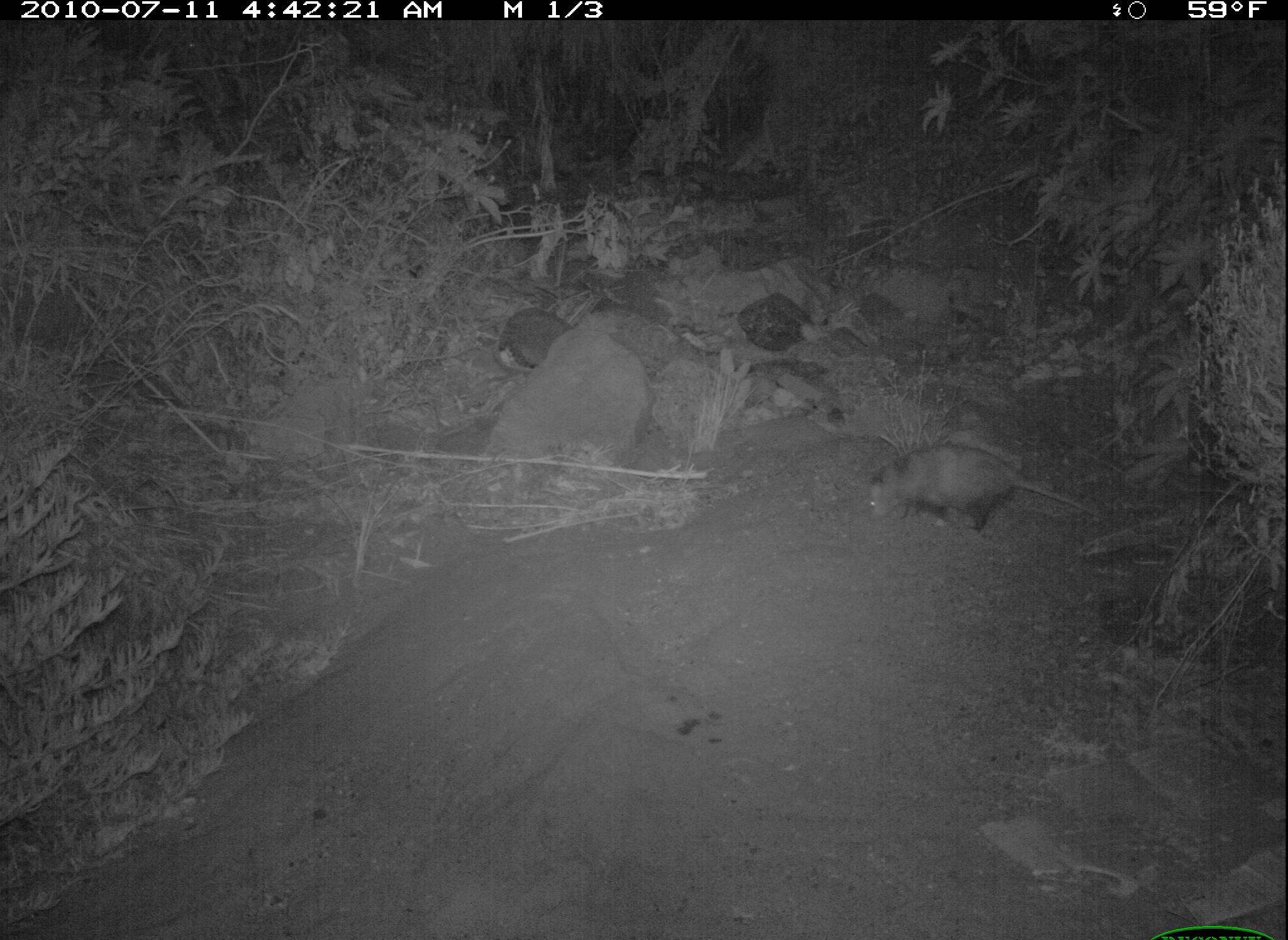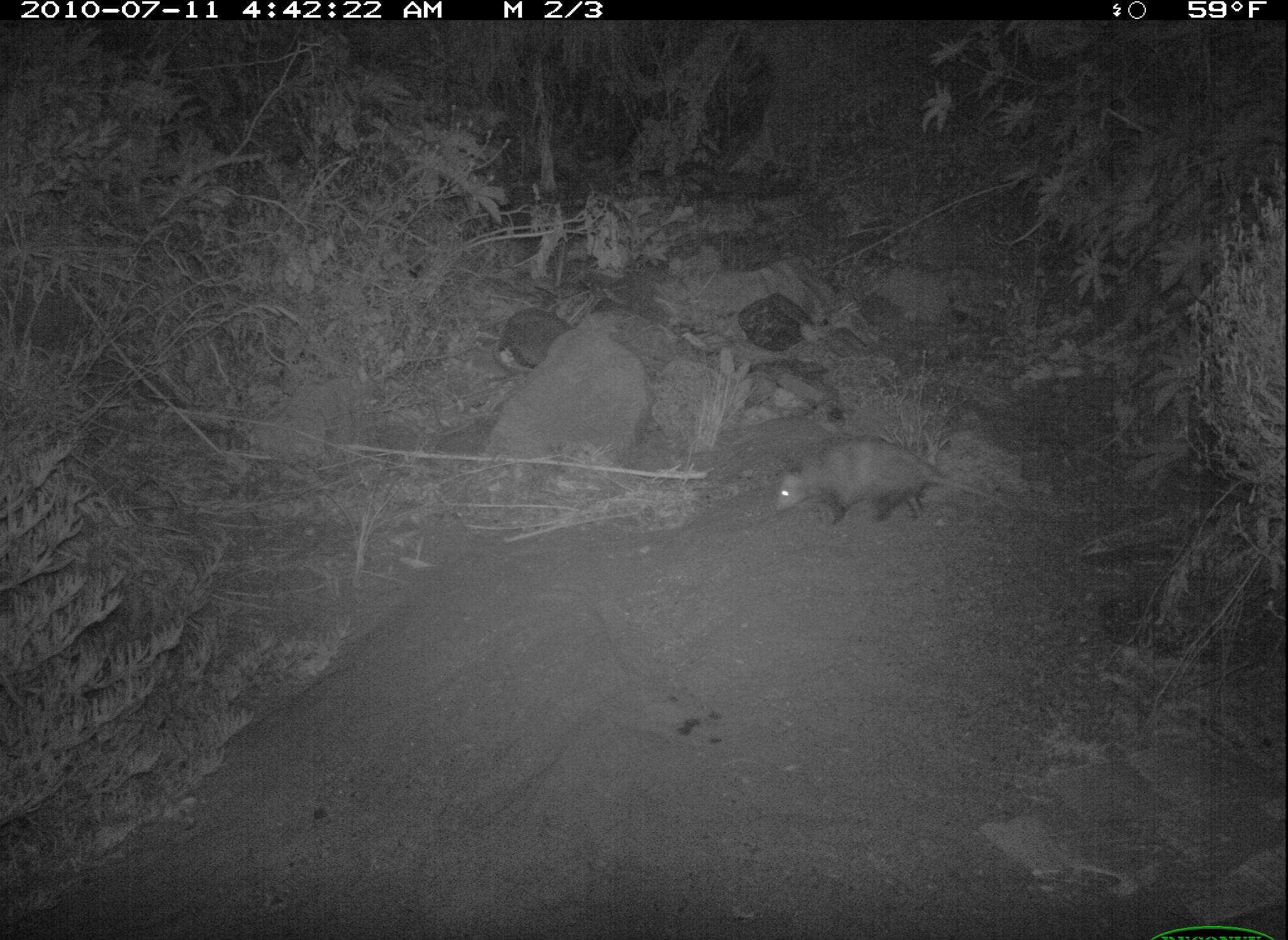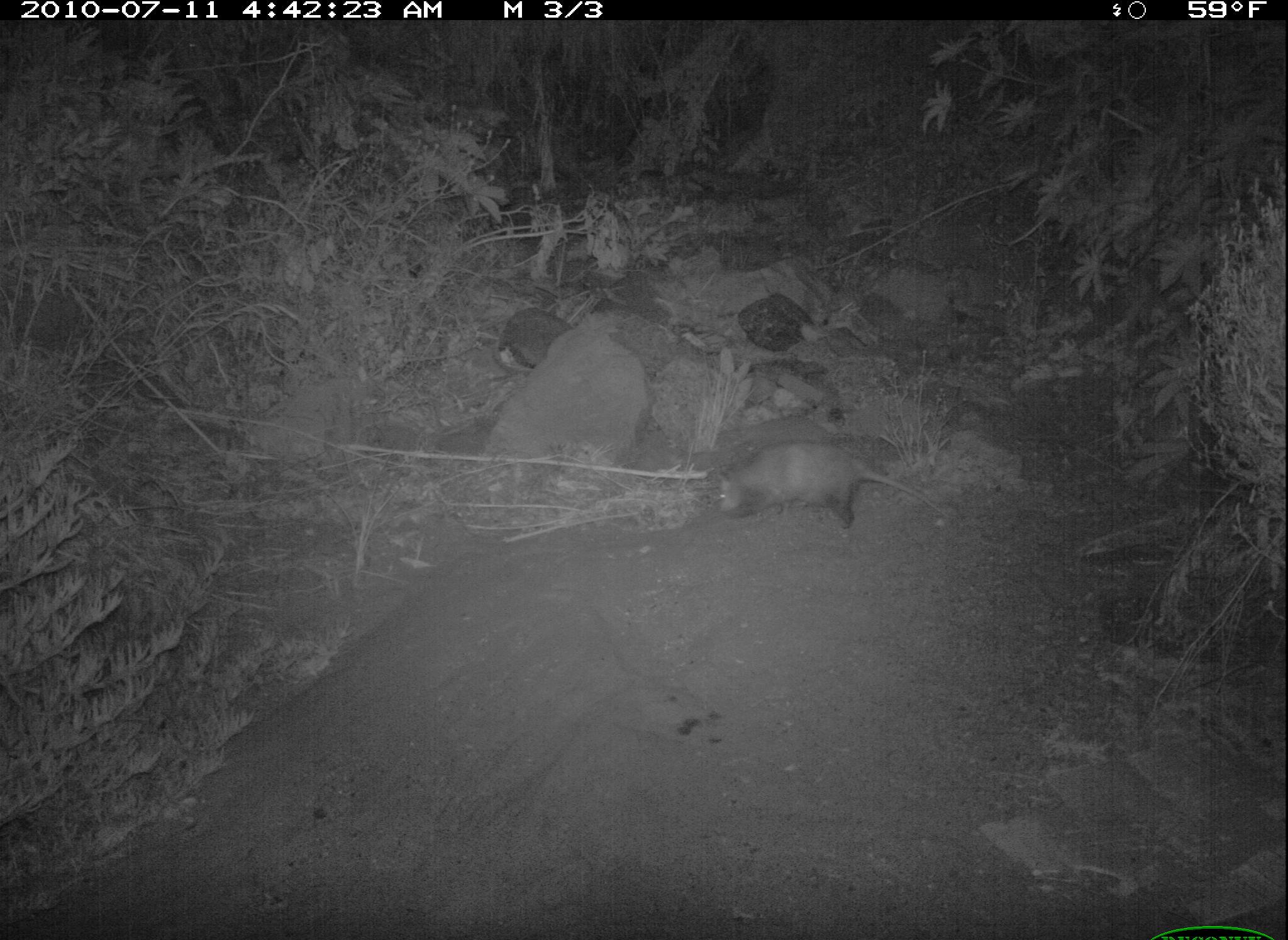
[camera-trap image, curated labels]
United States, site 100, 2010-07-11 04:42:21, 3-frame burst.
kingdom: Animalia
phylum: Chordata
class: Mammalia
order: Didelphimorphia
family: Didelphidae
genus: Didelphis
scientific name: Didelphis virginiana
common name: virginia opossum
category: opossum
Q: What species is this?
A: Opossum (virginia opossum) (Didelphis virginiana).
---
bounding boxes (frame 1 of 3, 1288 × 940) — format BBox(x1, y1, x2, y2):
opossum: BBox(853, 425, 1114, 554)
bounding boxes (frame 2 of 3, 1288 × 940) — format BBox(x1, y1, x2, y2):
opossum: BBox(765, 428, 1019, 548)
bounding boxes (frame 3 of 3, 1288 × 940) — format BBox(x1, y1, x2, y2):
opossum: BBox(710, 432, 963, 552)